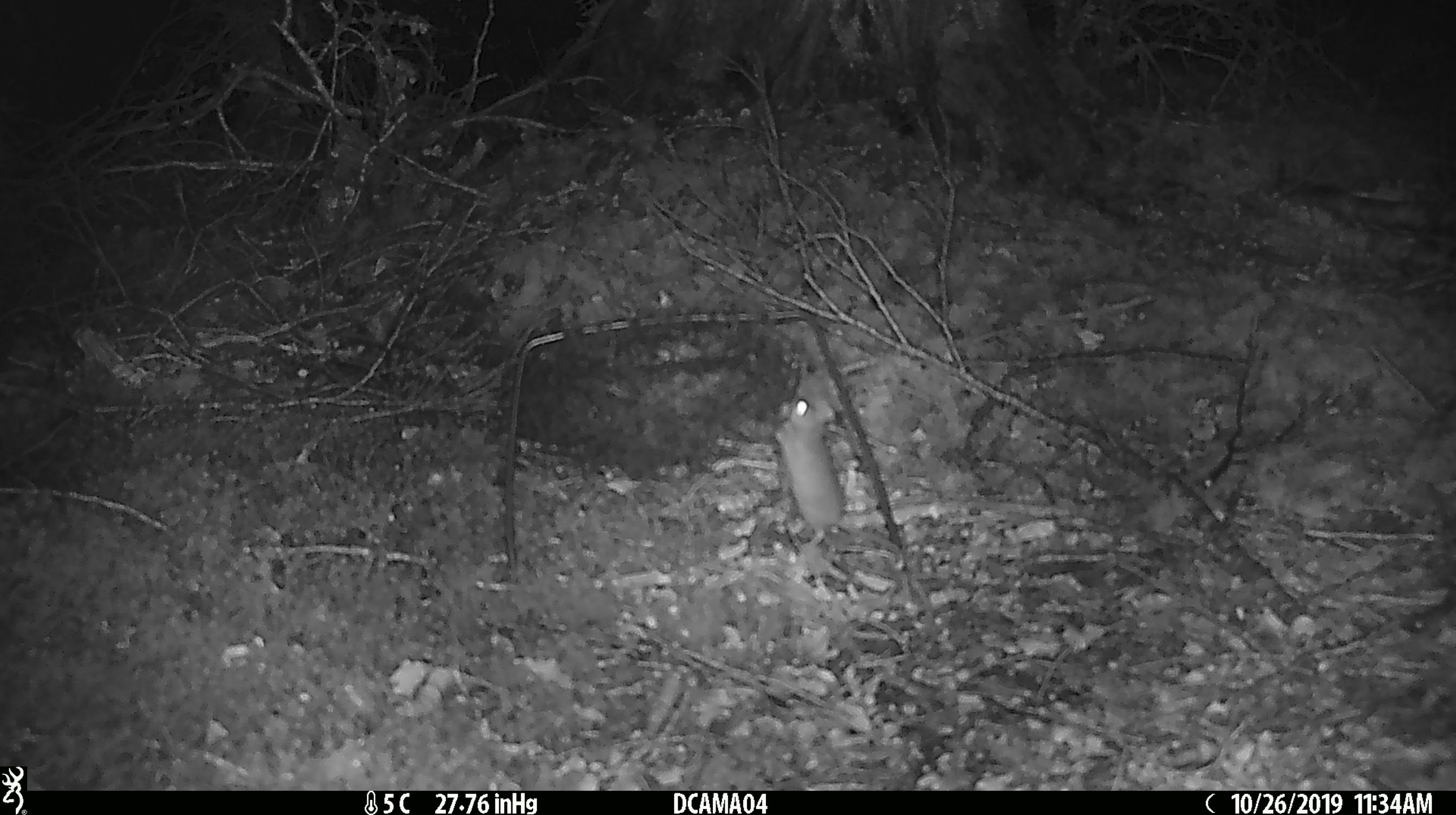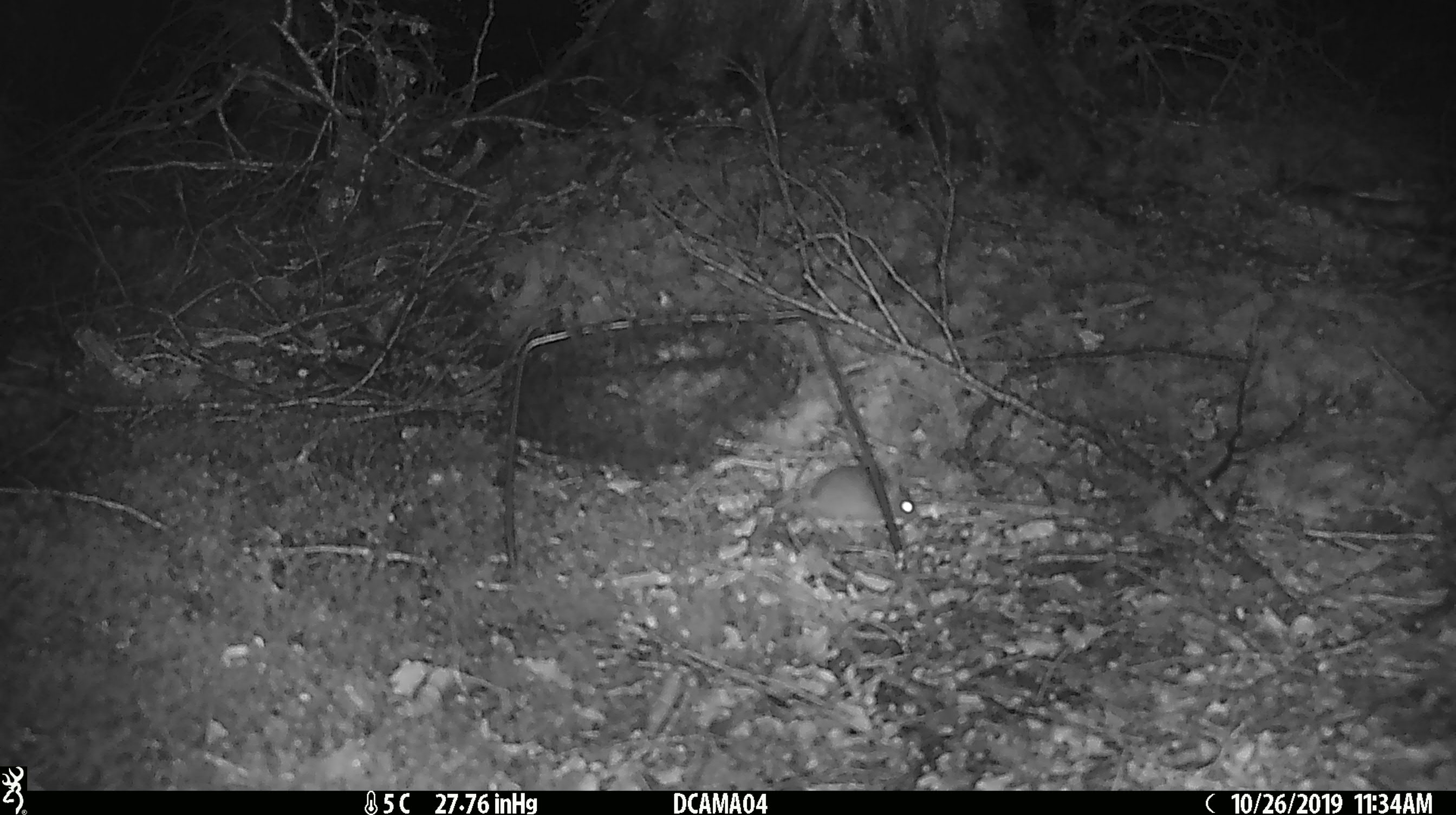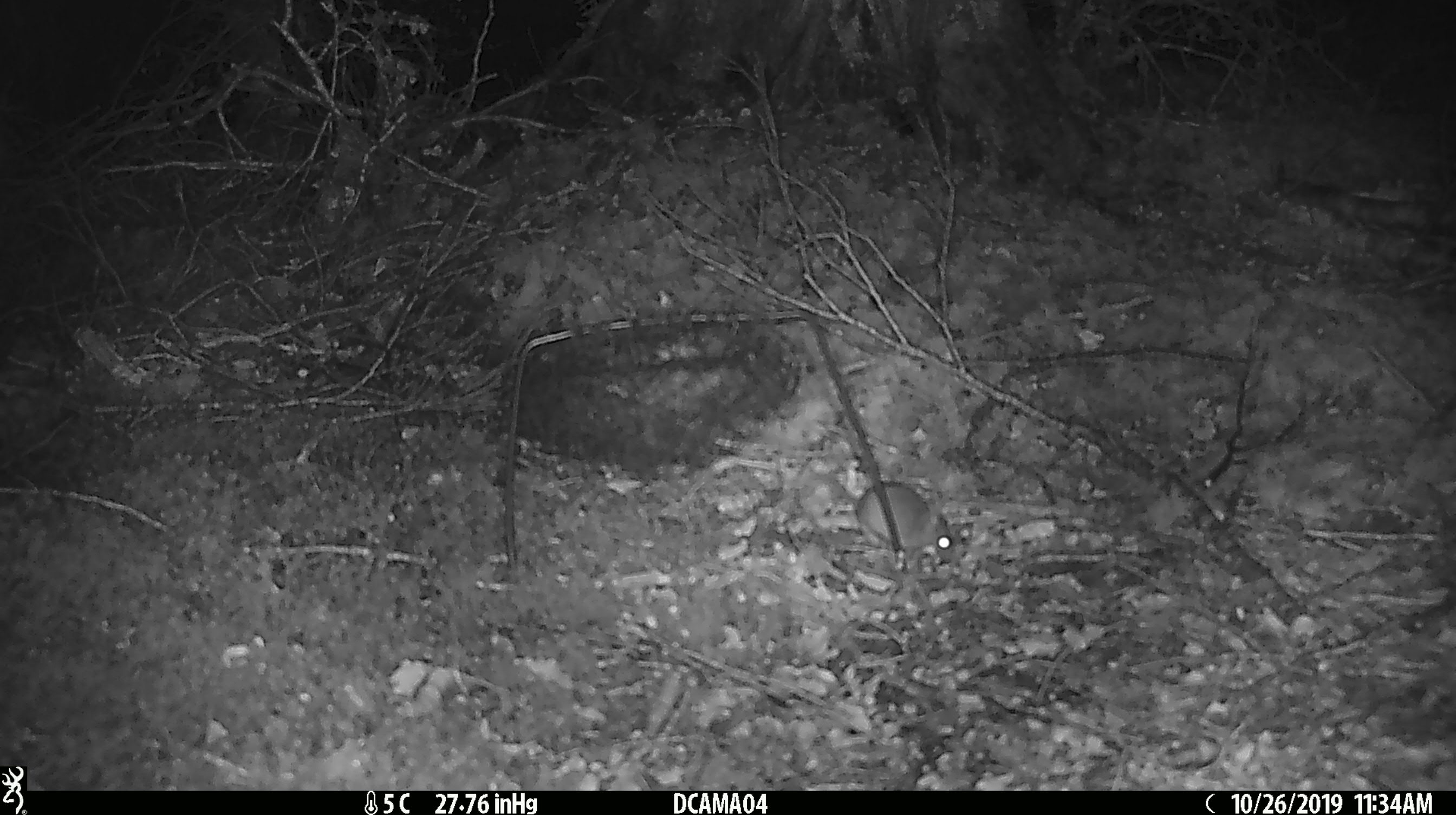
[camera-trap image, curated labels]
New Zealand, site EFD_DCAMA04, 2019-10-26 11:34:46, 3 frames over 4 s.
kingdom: Animalia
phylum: Chordata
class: Mammalia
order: Rodentia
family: Muridae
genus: Mus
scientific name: Mus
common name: mouse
Mouse (Mus).